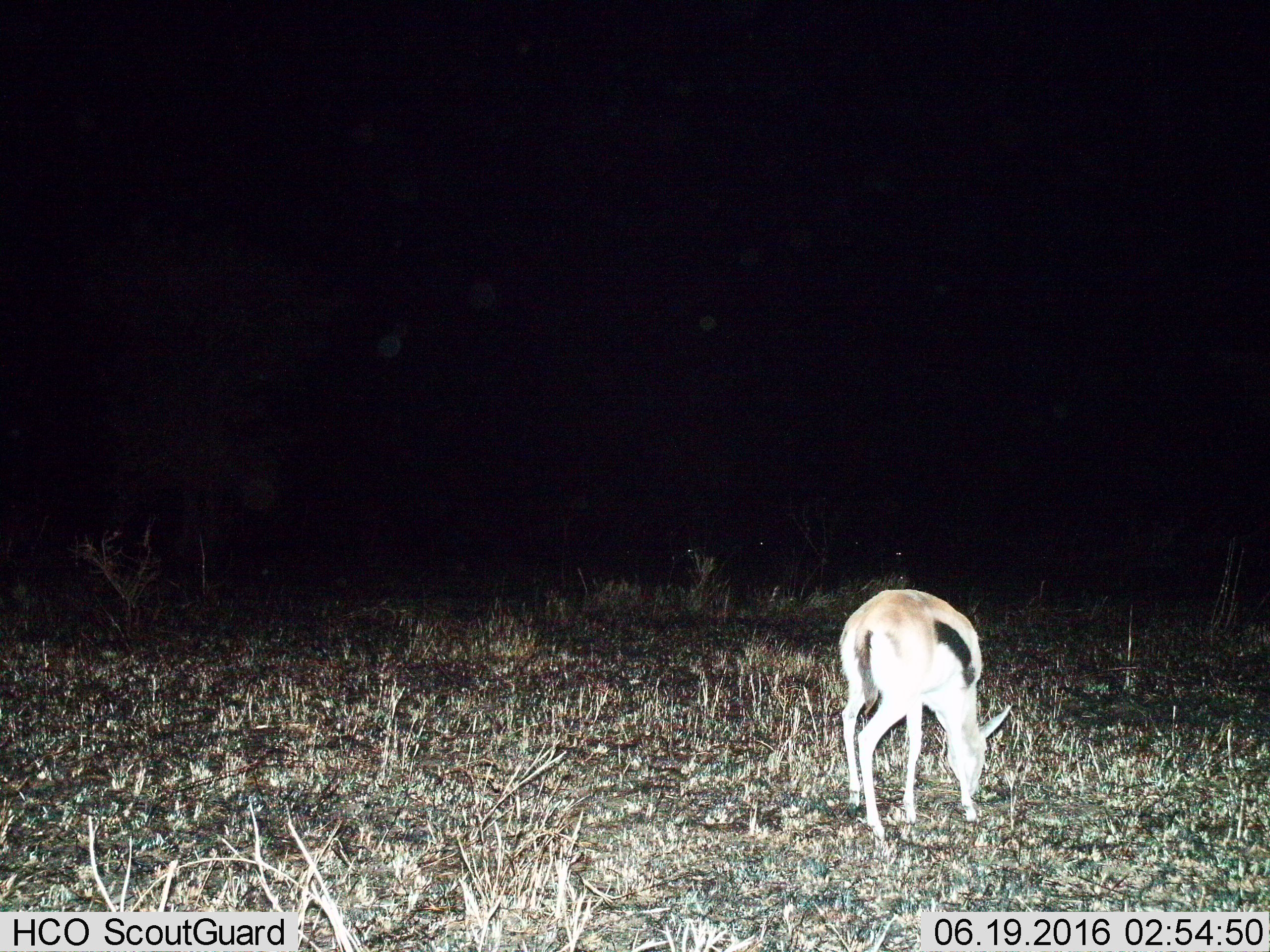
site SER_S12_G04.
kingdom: Animalia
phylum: Chordata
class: Mammalia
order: Artiodactyla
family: Bovidae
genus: Eudorcas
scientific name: Eudorcas thomsonii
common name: thomson's gazelle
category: gazellethomsons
Gazellethomsons (thomson's gazelle) (Eudorcas thomsonii), count 1. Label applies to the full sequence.